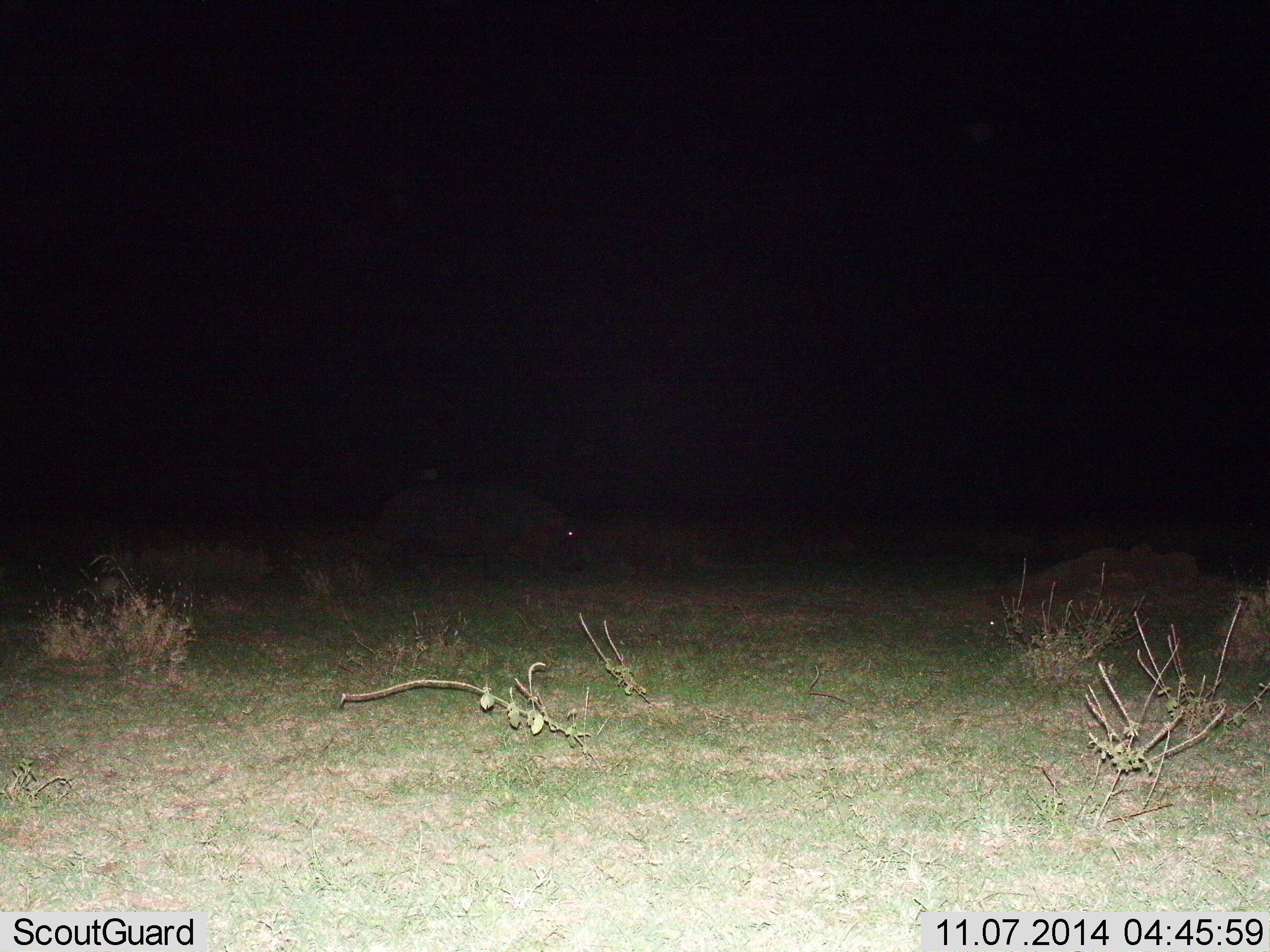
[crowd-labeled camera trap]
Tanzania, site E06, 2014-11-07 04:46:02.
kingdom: Animalia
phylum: Chordata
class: Mammalia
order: Artiodactyla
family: Hippopotamidae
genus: Hippopotamus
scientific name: Hippopotamus amphibius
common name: hippopotamus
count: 1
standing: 20%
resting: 0%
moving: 50%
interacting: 0%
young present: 0%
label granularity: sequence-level